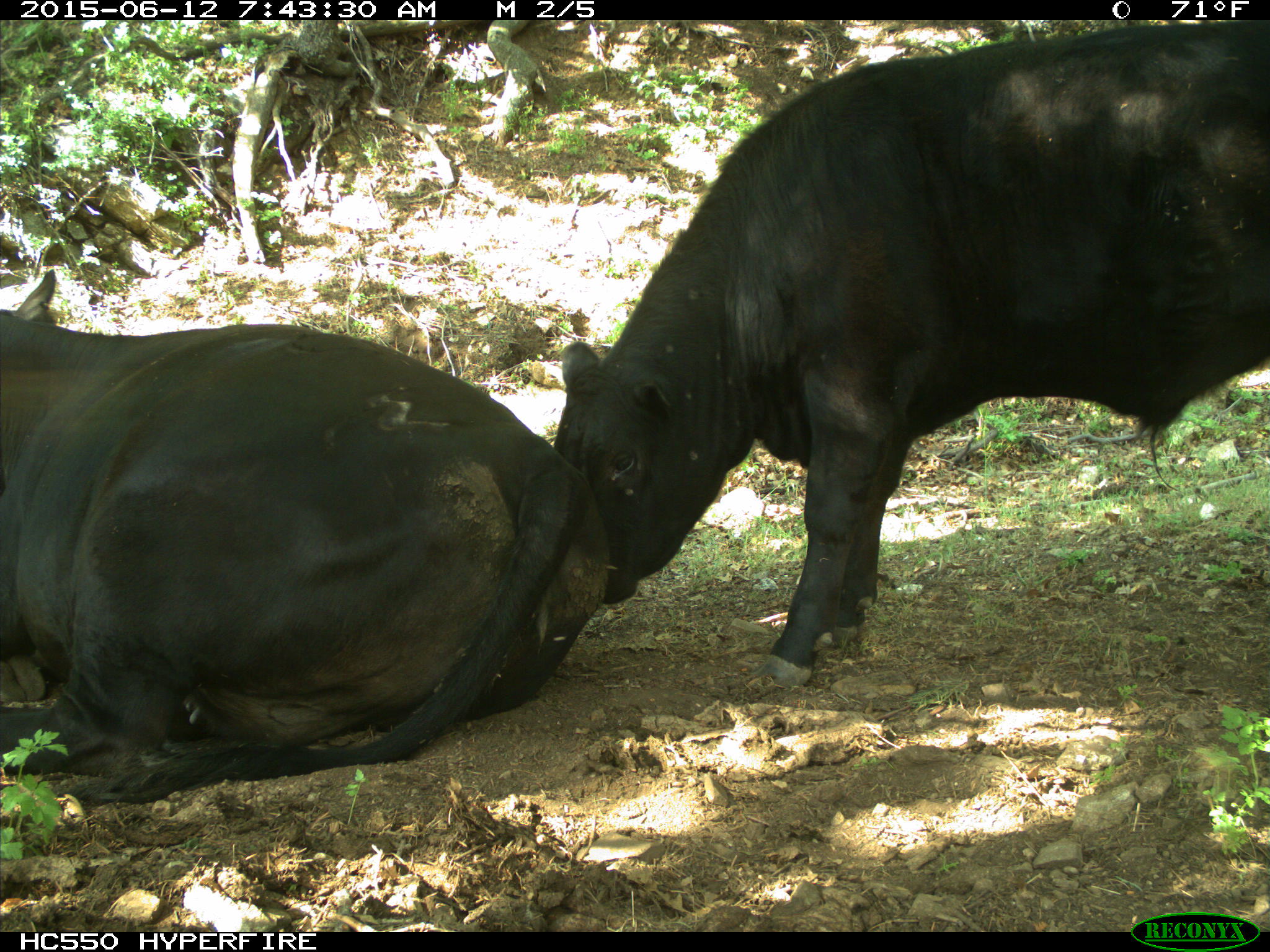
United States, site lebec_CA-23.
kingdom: Animalia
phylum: Chordata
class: Mammalia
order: Artiodactyla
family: Bovidae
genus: Bos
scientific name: Bos taurus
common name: domestic cow